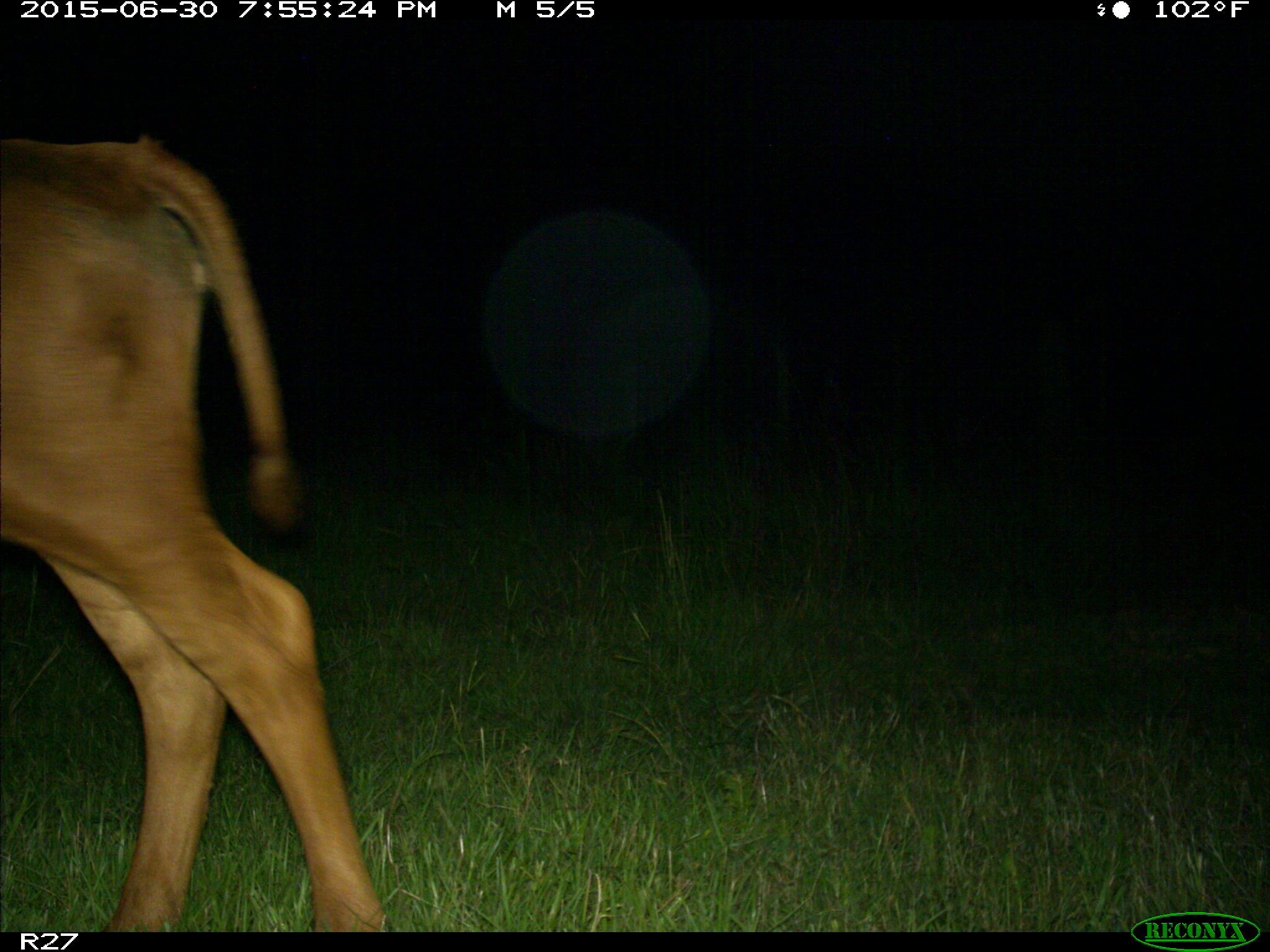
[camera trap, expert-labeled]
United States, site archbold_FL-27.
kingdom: Animalia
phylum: Chordata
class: Mammalia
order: Artiodactyla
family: Bovidae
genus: Bos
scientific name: Bos taurus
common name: domestic cow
Bos taurus (domestic cow).